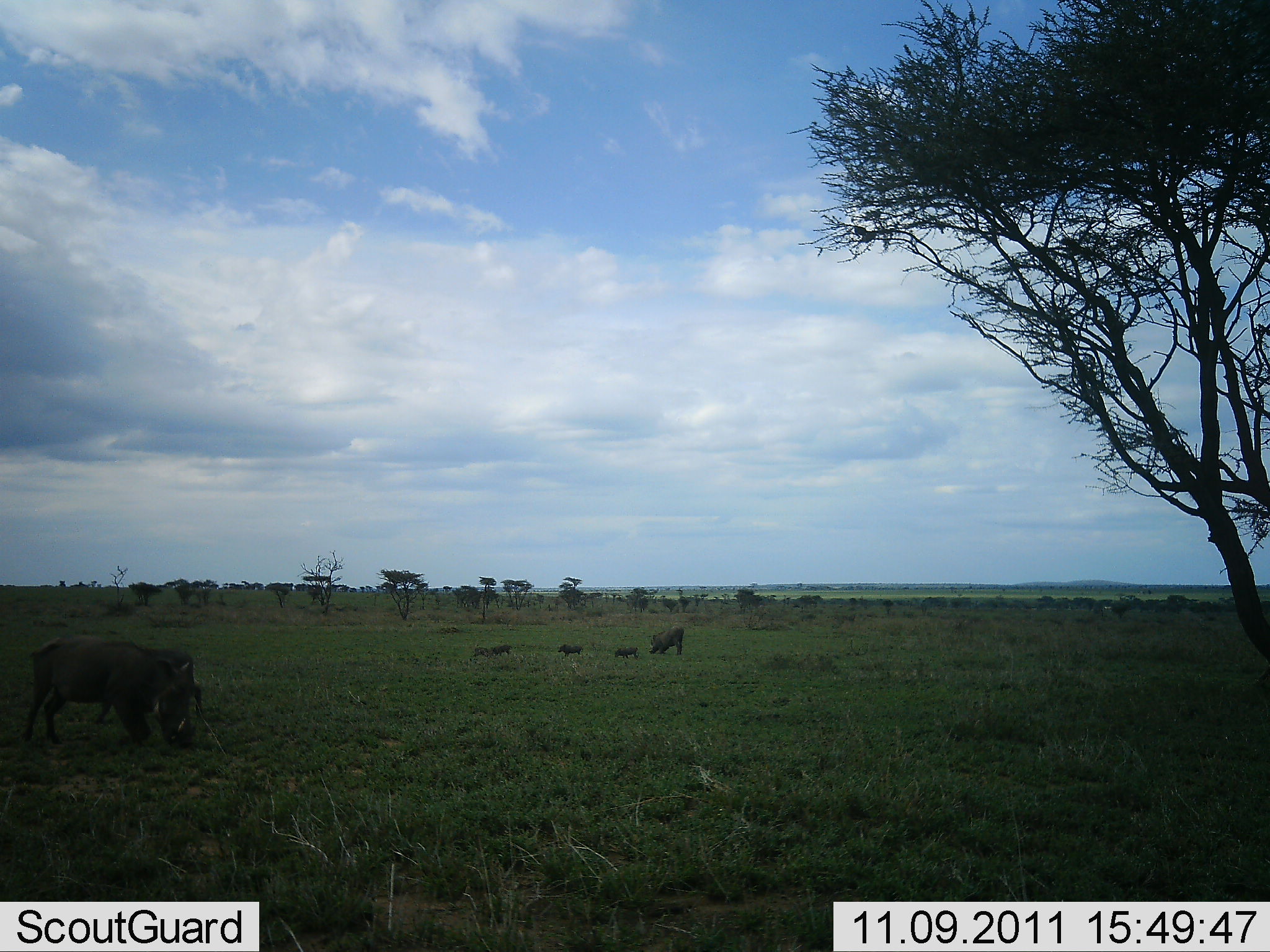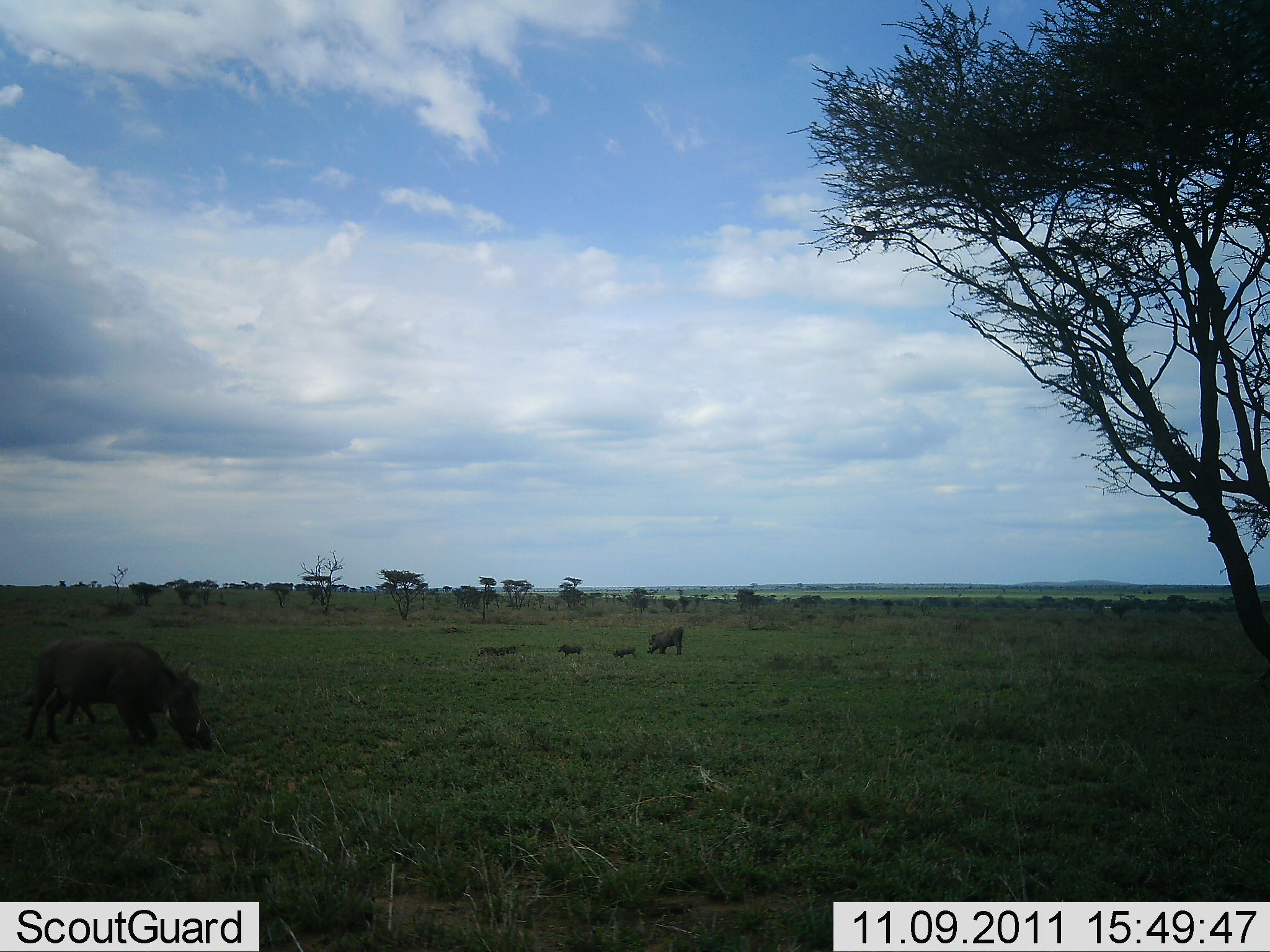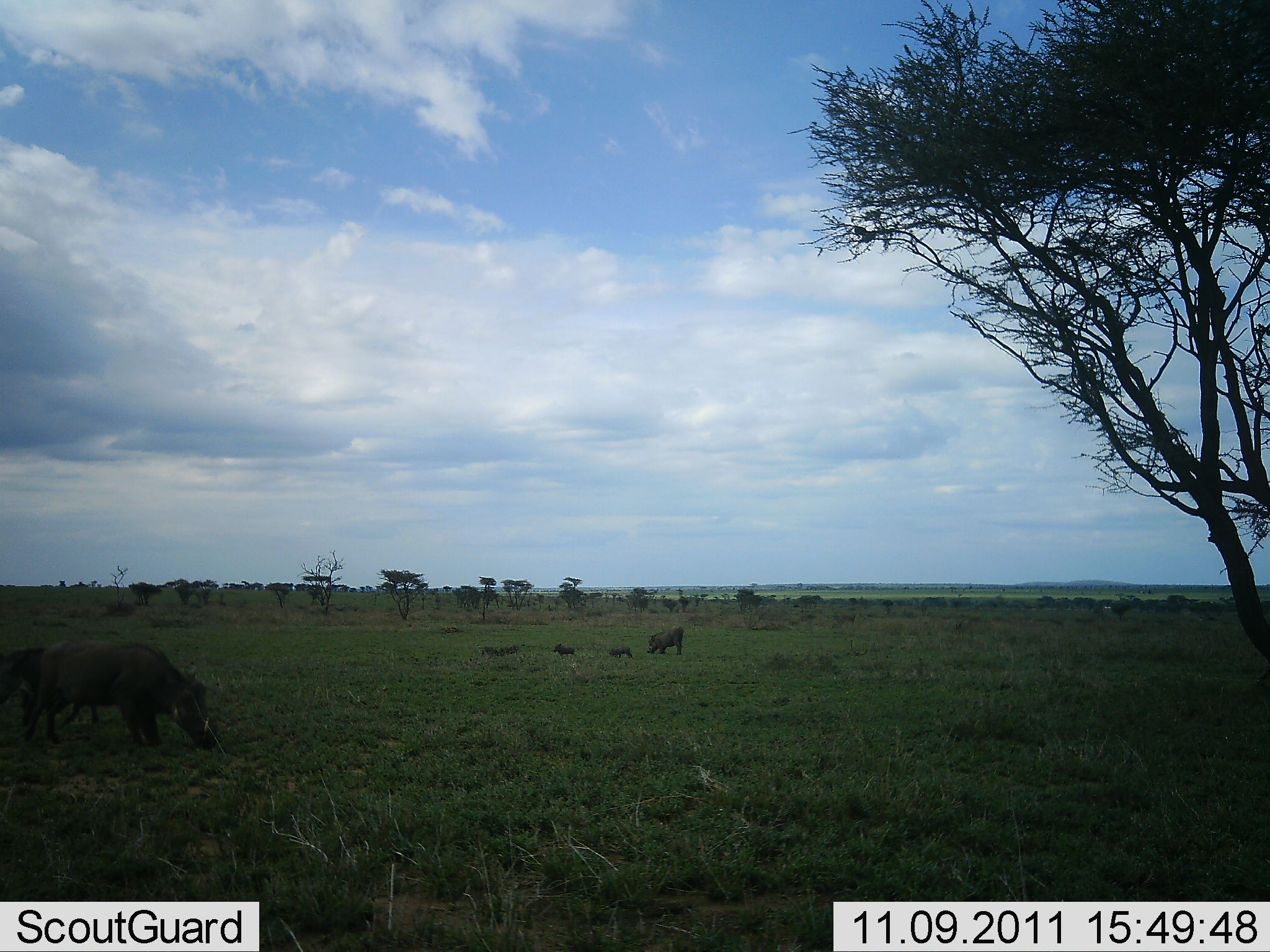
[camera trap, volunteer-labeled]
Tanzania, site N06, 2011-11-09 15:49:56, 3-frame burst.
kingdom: Animalia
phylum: Chordata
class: Mammalia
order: Artiodactyla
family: Suidae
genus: Phacochoerus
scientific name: Phacochoerus africanus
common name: warthog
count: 6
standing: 33%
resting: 0%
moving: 25%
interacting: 0%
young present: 58%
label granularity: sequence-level